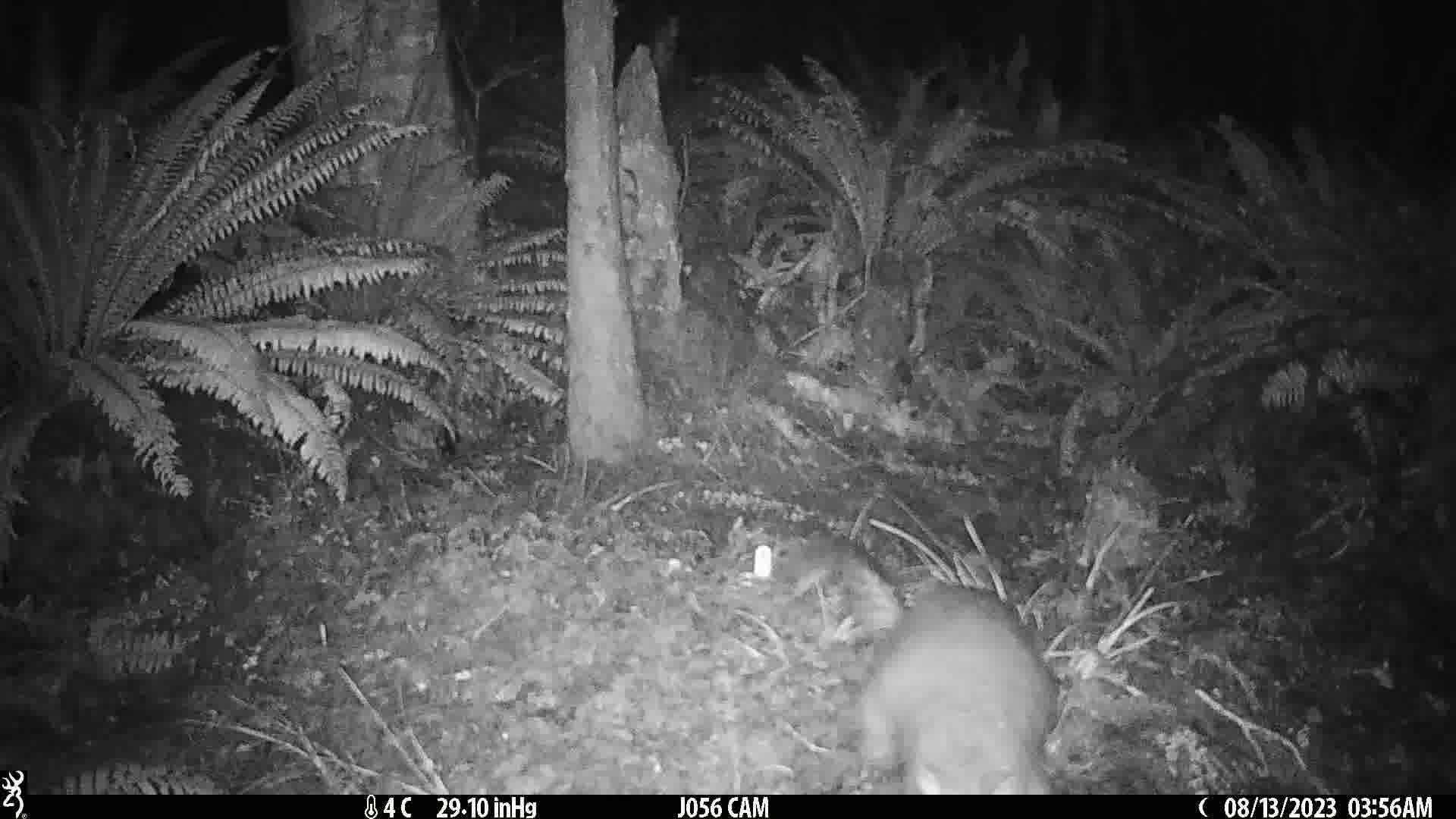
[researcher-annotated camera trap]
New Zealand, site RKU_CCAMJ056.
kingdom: Animalia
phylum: Chordata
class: Mammalia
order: Diprotodontia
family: Phalangeridae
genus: Trichosurus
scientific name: Trichosurus vulpecula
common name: common brushtail possum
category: possum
Possum (common brushtail possum) (Trichosurus vulpecula).